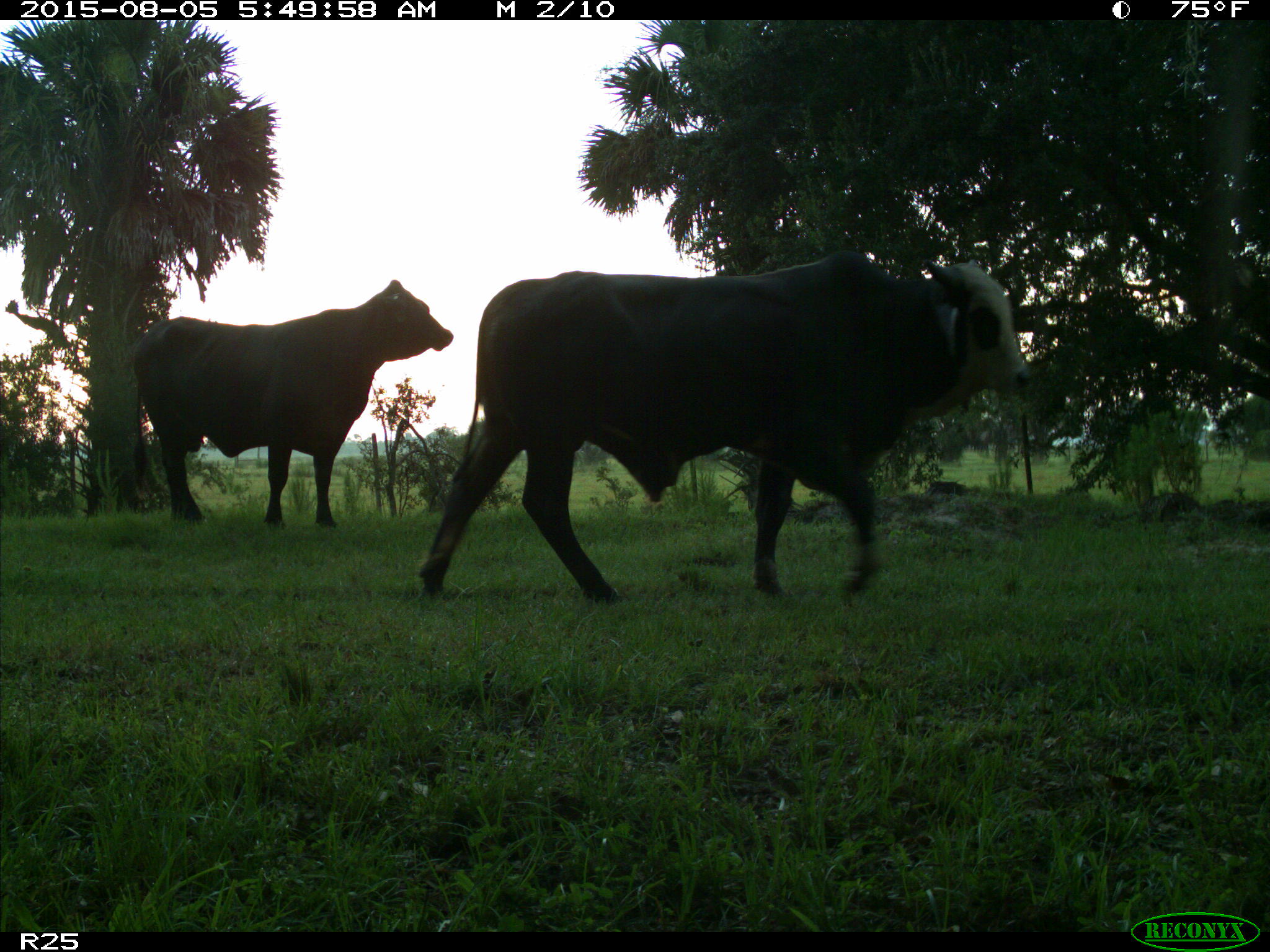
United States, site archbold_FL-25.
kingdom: Animalia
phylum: Chordata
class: Mammalia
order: Artiodactyla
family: Bovidae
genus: Bos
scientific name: Bos taurus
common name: domestic cow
Bos taurus (domestic cow).